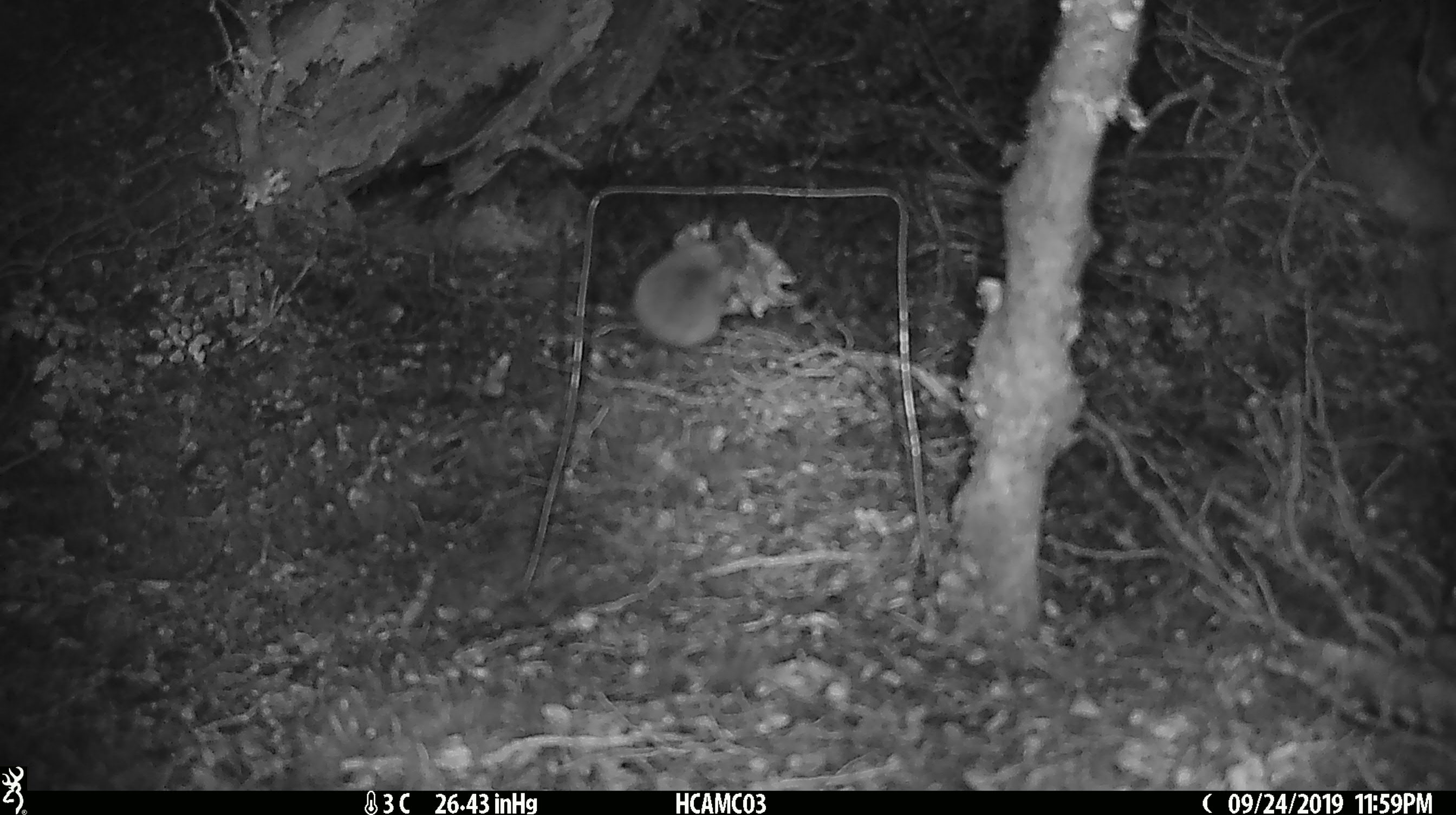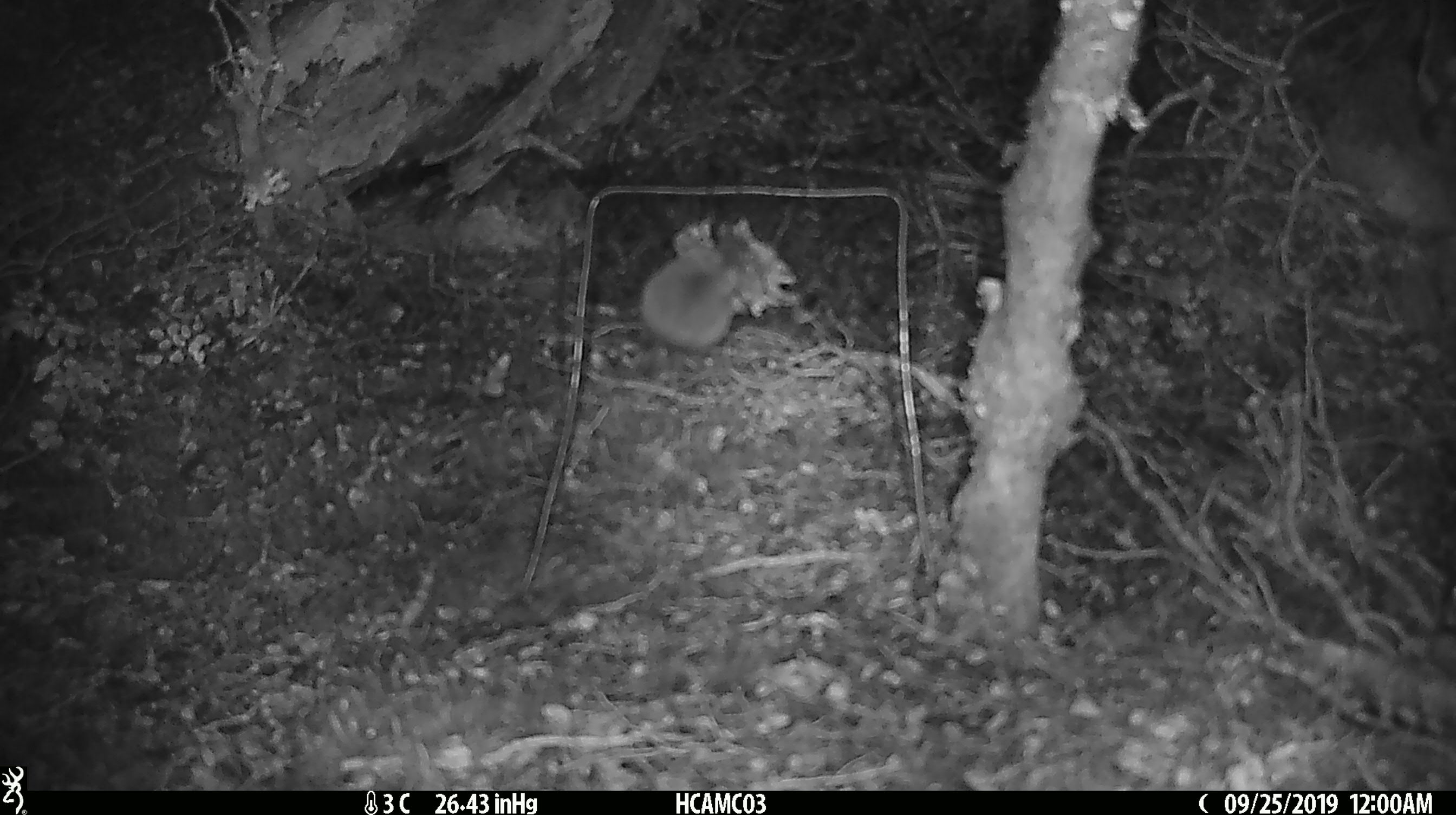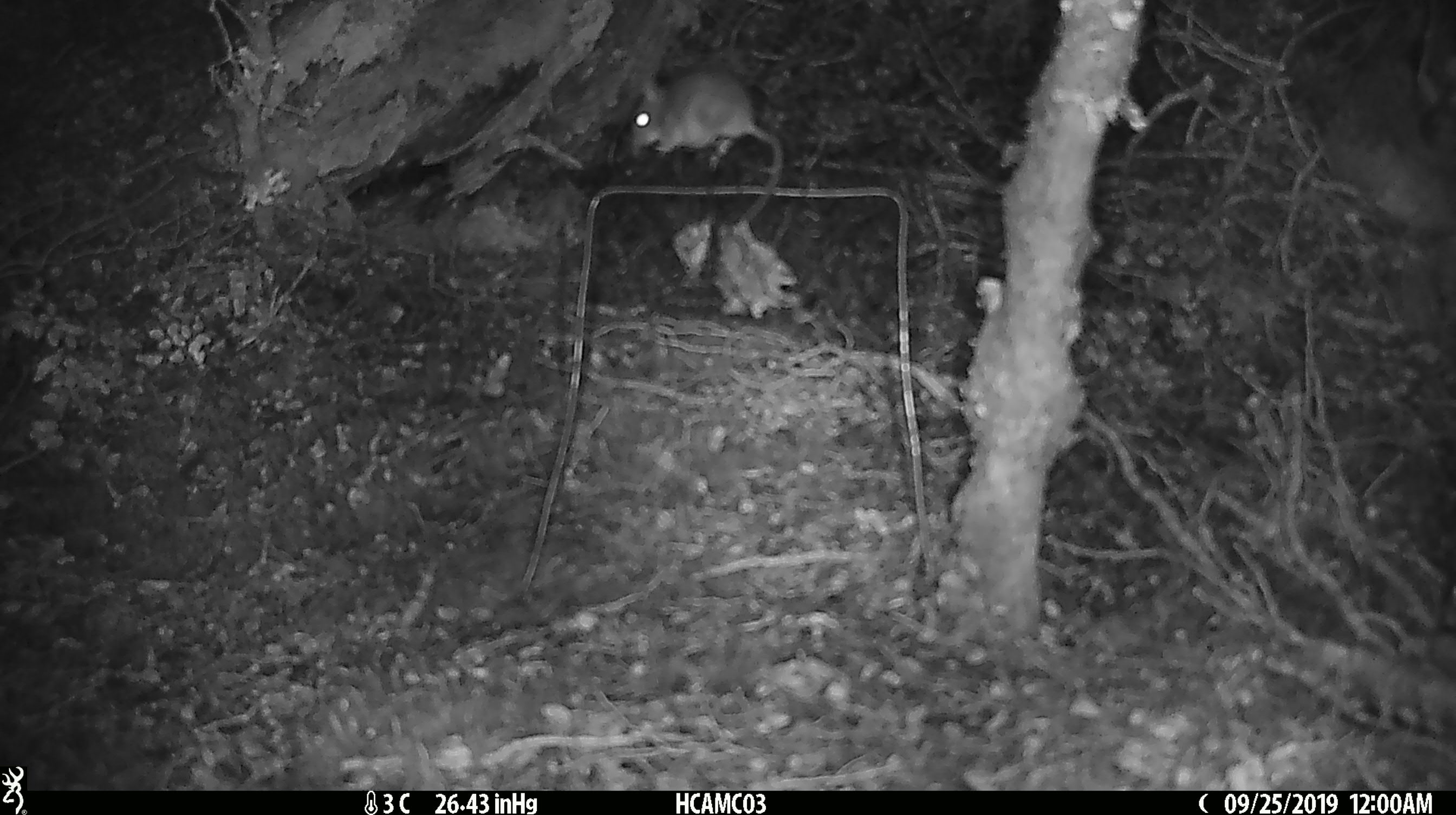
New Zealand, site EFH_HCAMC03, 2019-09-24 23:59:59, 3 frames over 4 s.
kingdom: Animalia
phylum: Chordata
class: Mammalia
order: Rodentia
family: Muridae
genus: Mus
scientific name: Mus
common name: mouse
Mouse (Mus).